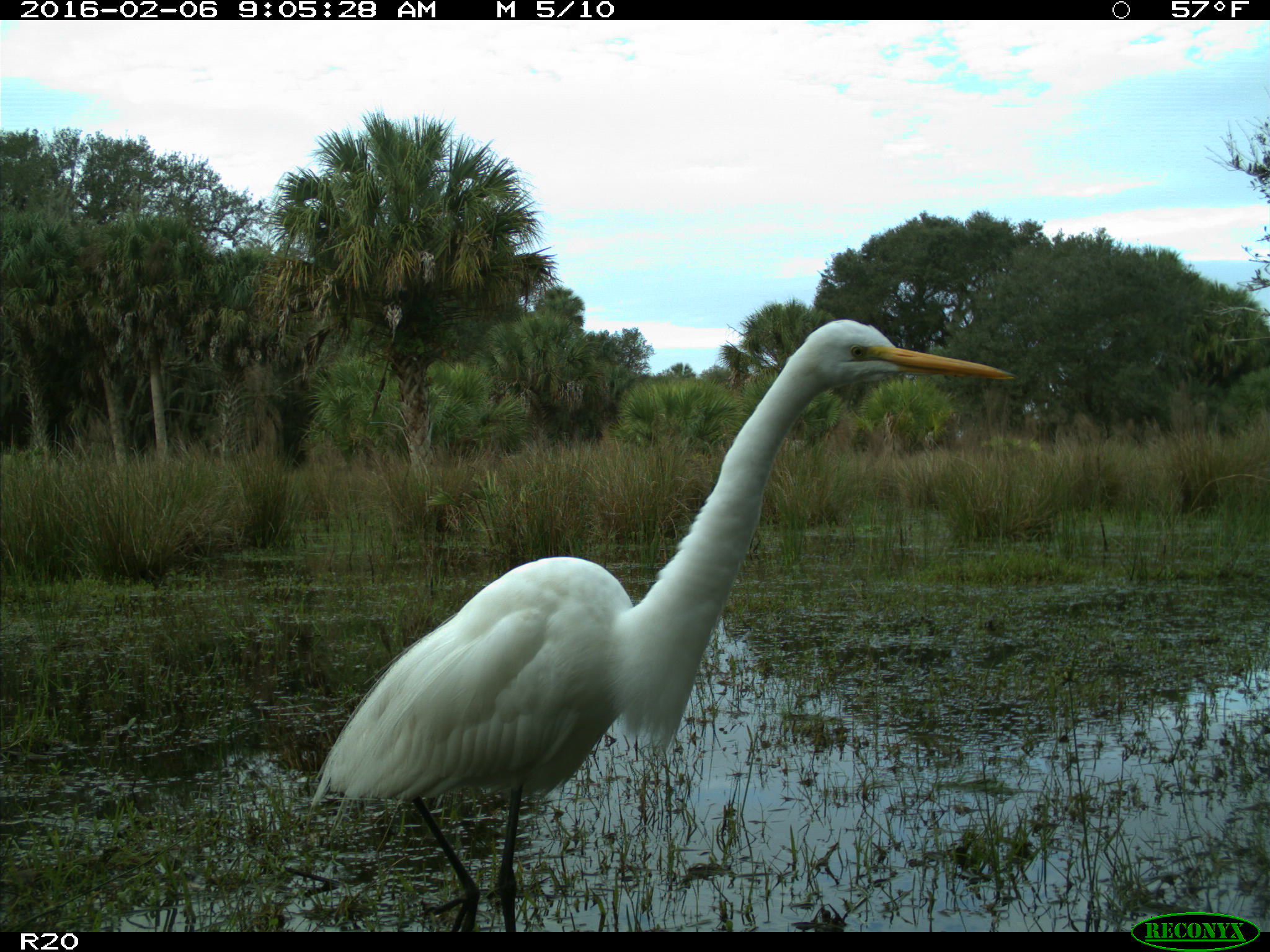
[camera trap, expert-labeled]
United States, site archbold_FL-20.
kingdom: Animalia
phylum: Chordata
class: Aves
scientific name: Aves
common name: birds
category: unidentified bird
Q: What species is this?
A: Unidentified bird (birds) (Aves).